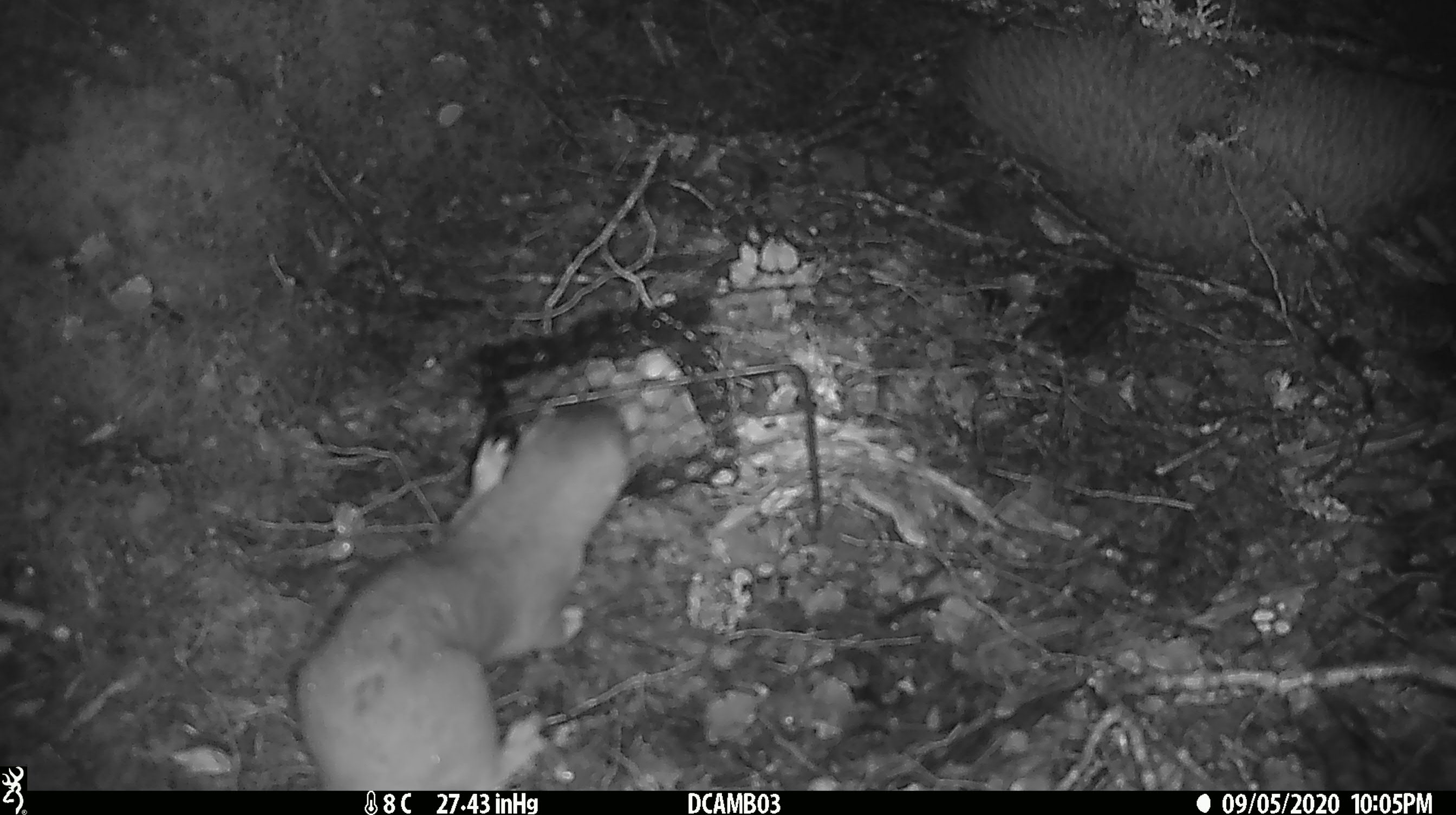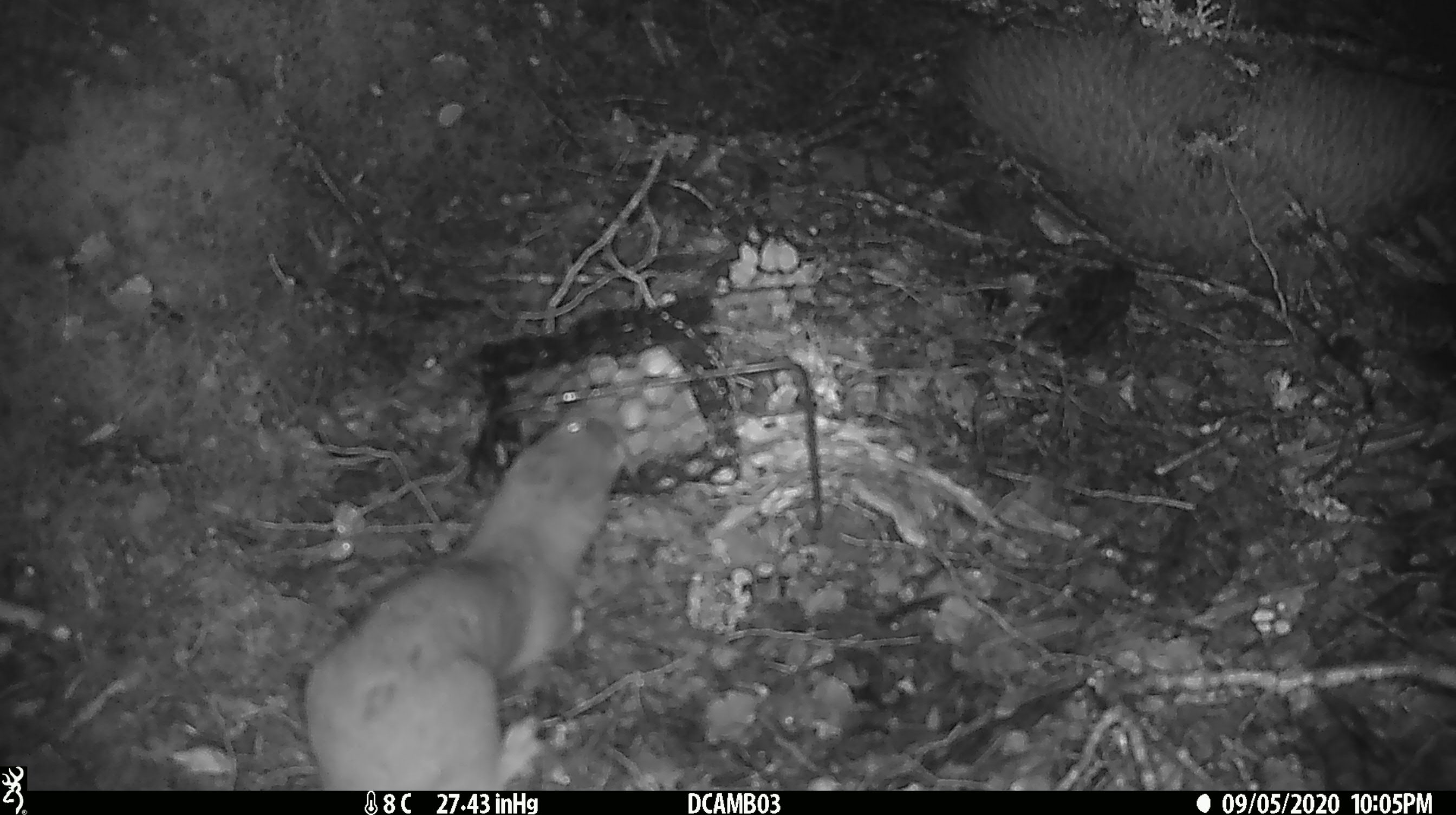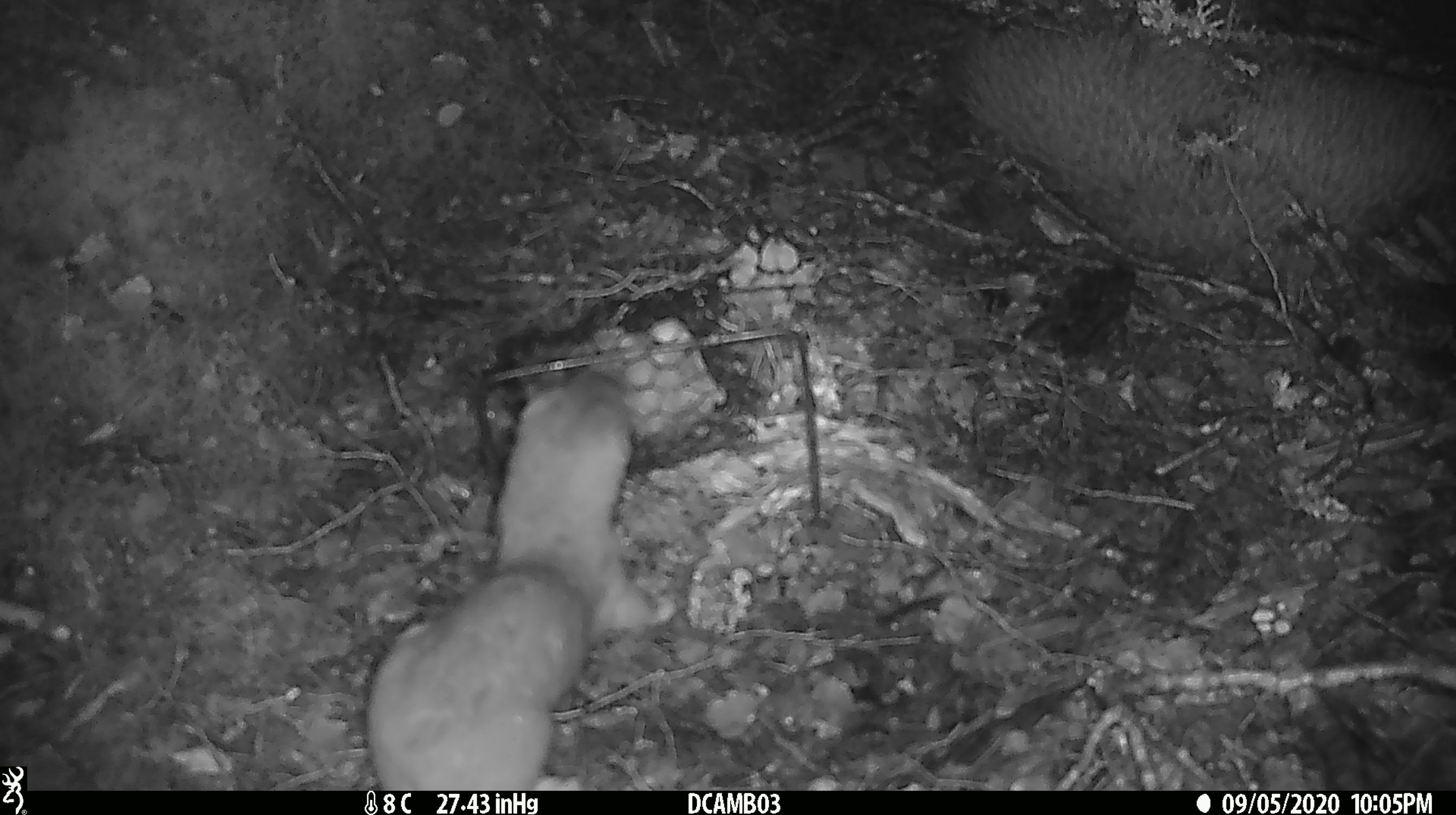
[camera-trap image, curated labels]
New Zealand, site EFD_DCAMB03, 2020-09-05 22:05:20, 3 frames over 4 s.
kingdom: Animalia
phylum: Chordata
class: Mammalia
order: Carnivora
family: Mustelidae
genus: Mustela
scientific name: Mustela erminea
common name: stoat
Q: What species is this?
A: Stoat (Mustela erminea).